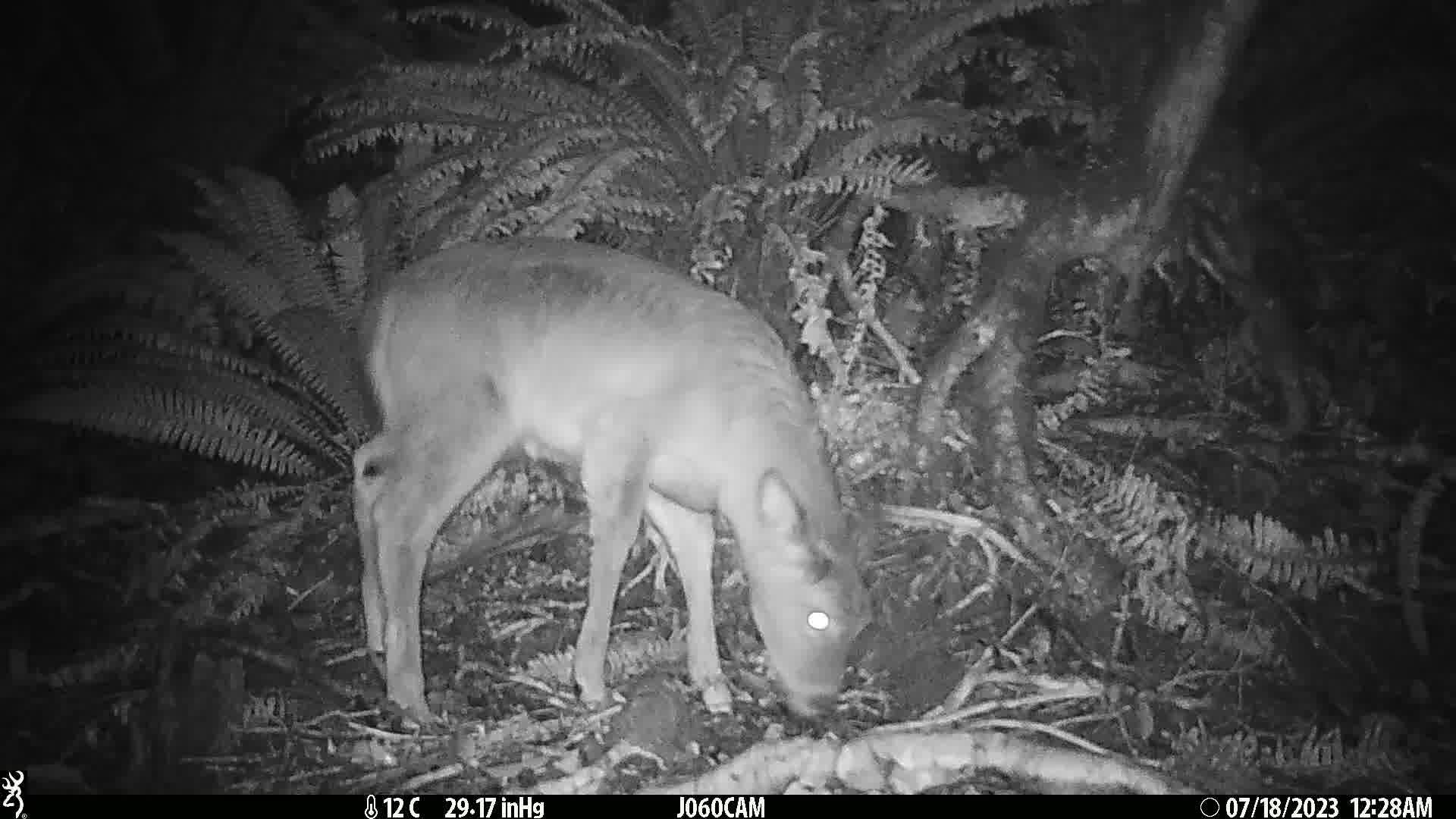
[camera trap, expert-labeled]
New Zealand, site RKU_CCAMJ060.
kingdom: Animalia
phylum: Chordata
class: Mammalia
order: Artiodactyla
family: Cervidae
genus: Odocoileus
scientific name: Odocoileus virginianus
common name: white-tailed deer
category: white tailed deer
White tailed deer (white-tailed deer) (Odocoileus virginianus).